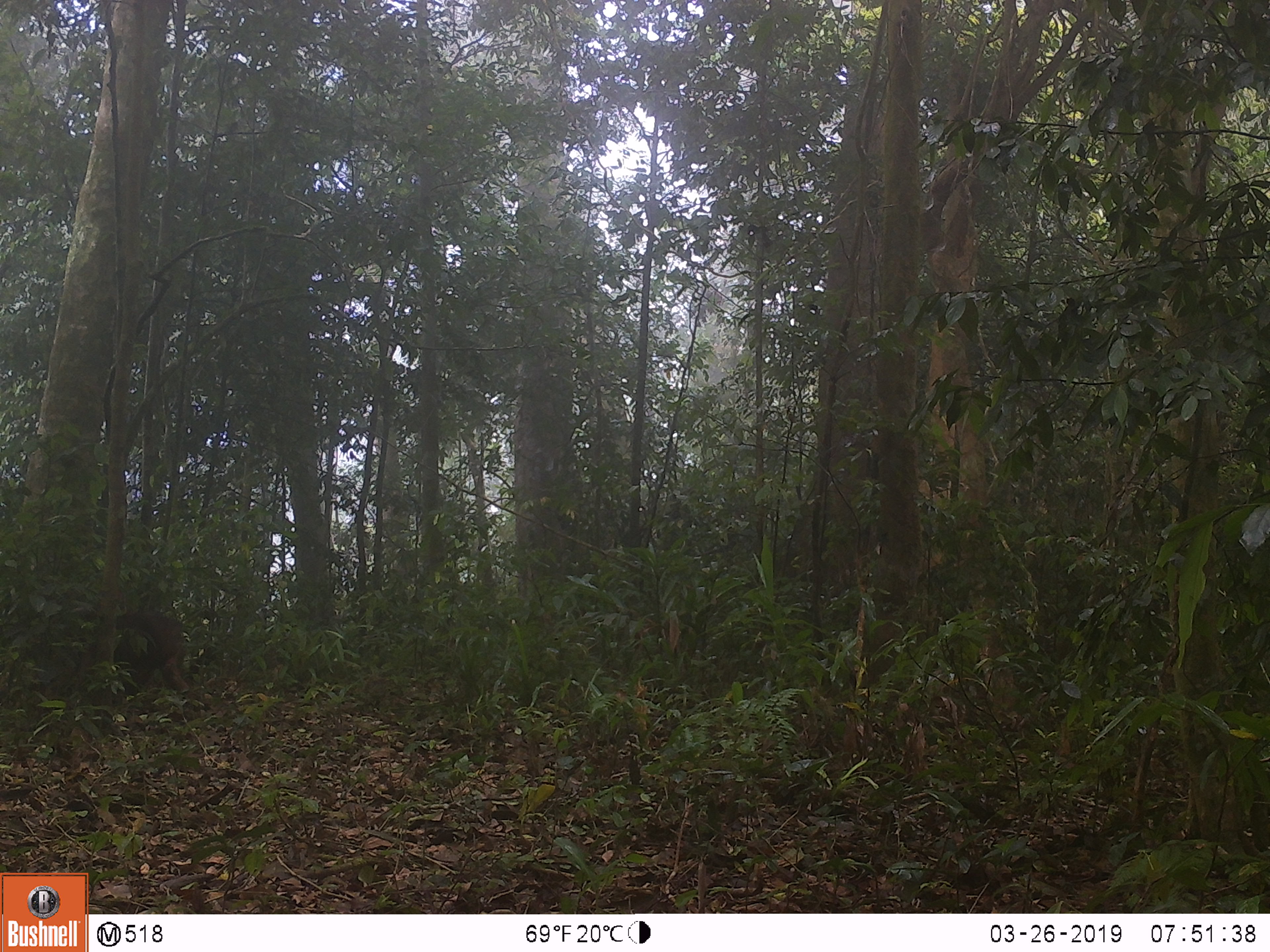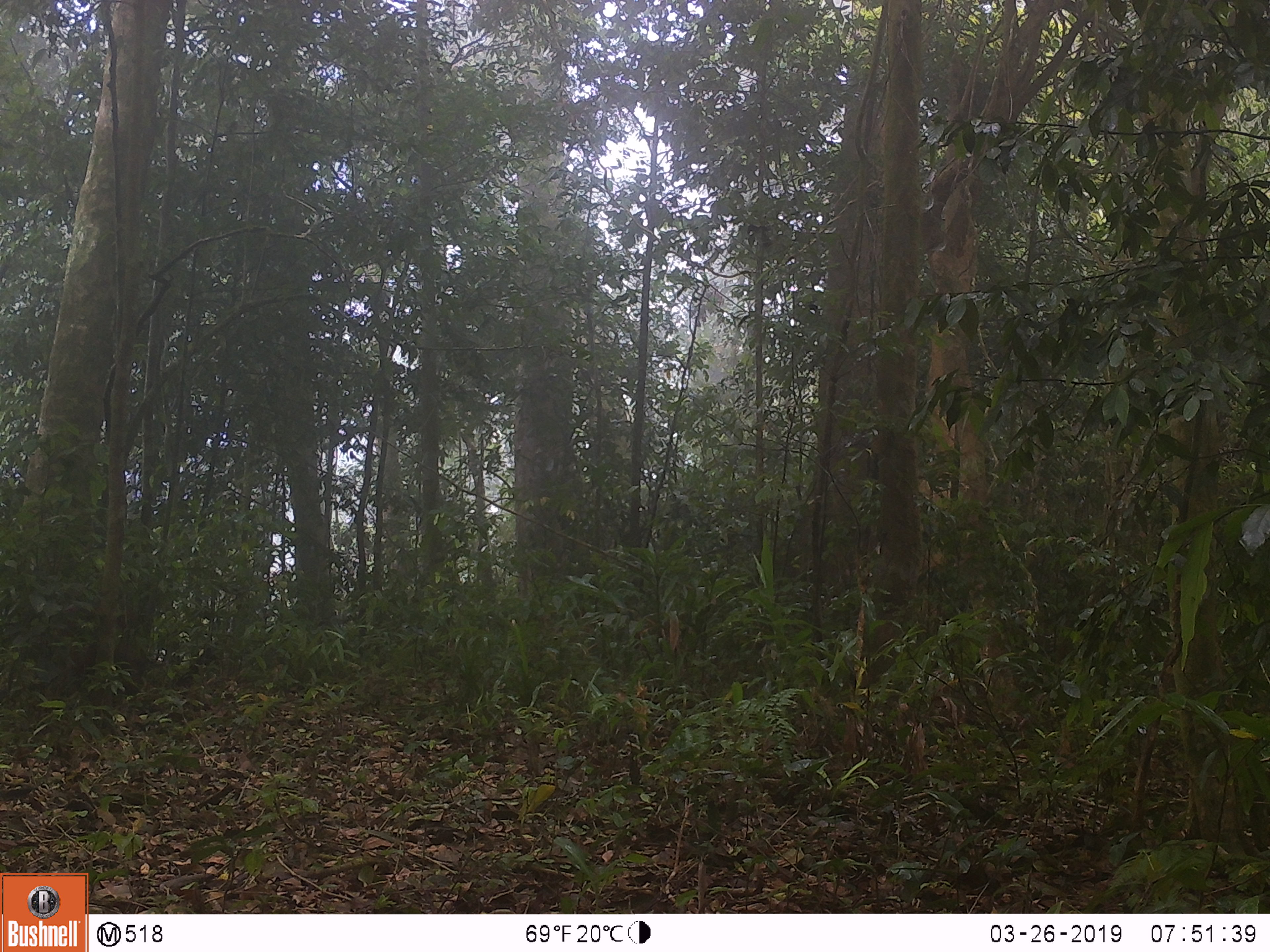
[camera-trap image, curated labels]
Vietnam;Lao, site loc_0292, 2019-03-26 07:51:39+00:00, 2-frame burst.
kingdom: Animalia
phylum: Chordata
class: Mammalia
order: Primates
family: Cercopithecidae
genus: Macaca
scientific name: Macaca arctoides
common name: stump-tailed macaque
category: stump tailed macaque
Stump tailed macaque (stump-tailed macaque) (Macaca arctoides). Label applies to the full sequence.